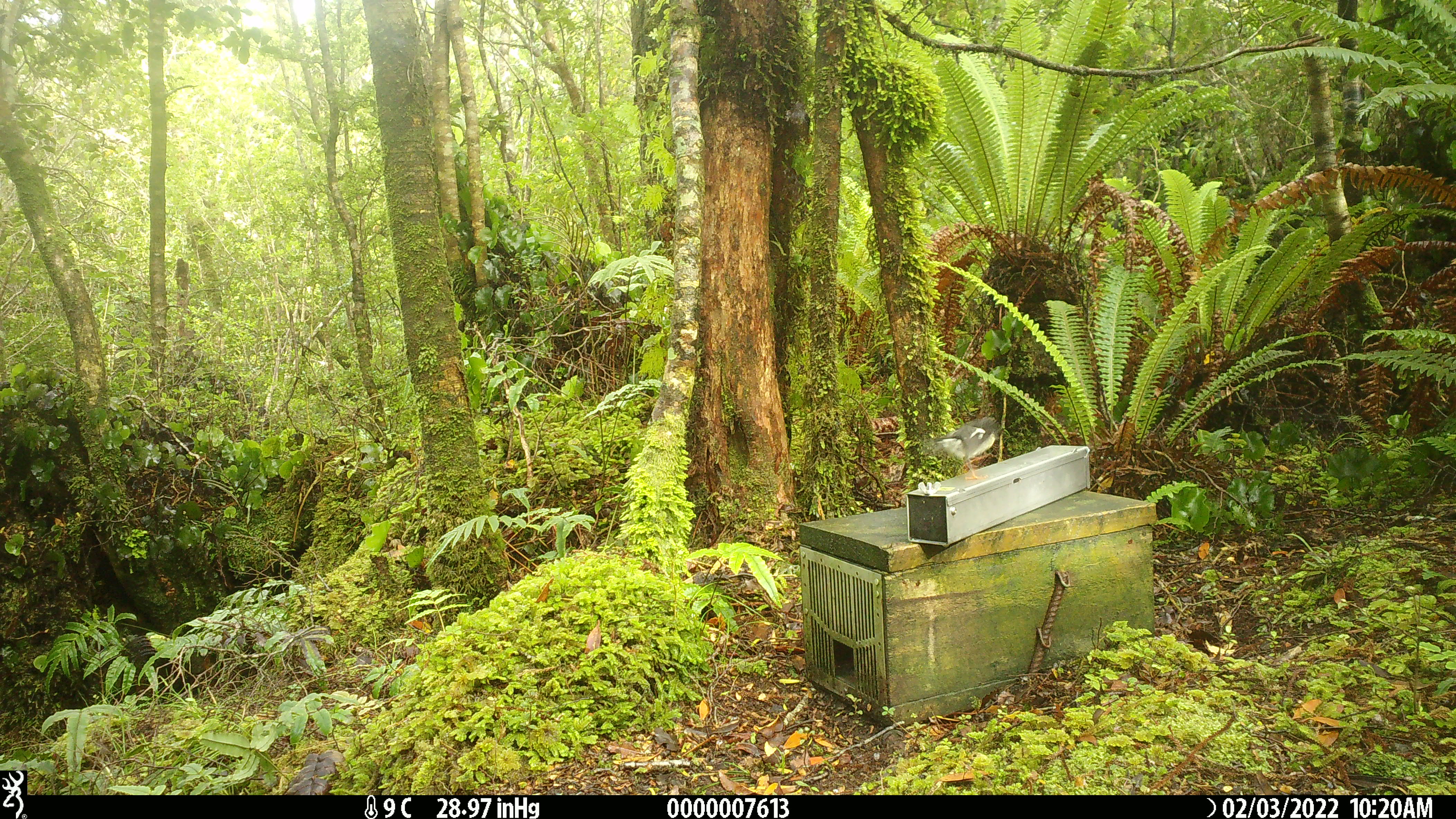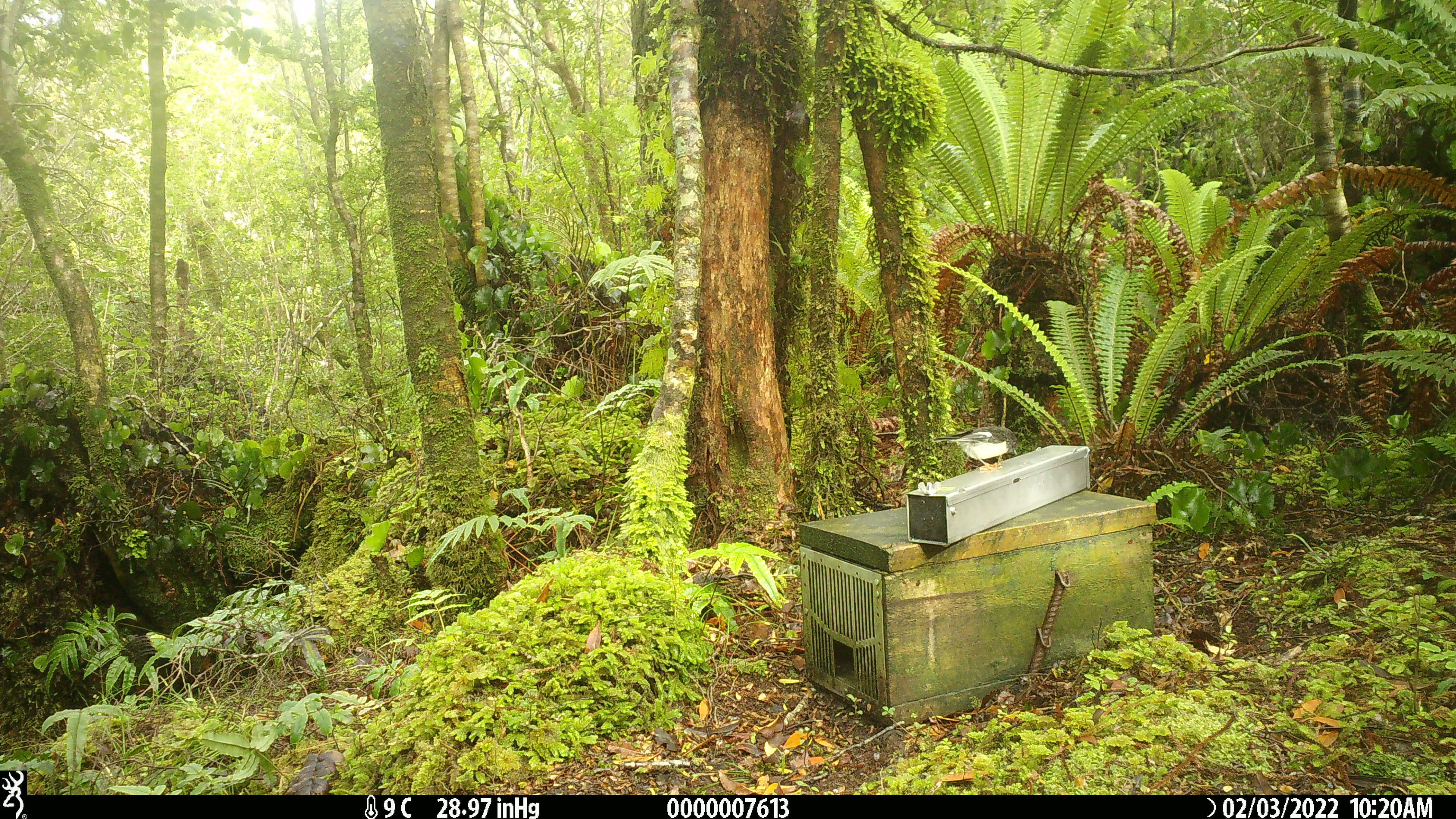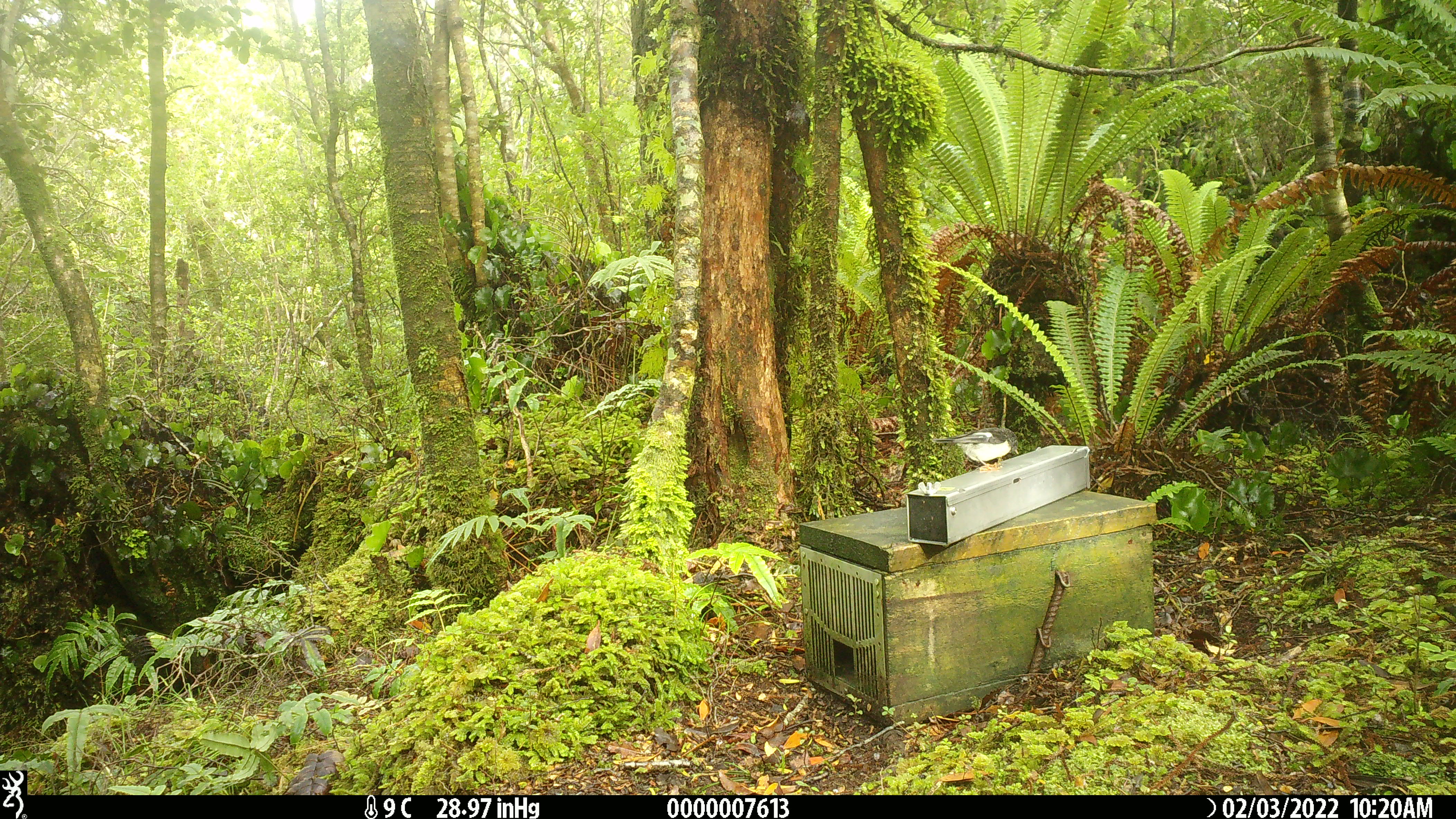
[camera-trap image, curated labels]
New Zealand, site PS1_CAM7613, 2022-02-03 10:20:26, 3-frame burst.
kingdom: Animalia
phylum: Chordata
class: Aves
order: Passeriformes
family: Petroicidae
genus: Petroica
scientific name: Petroica macrocephala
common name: tomtit